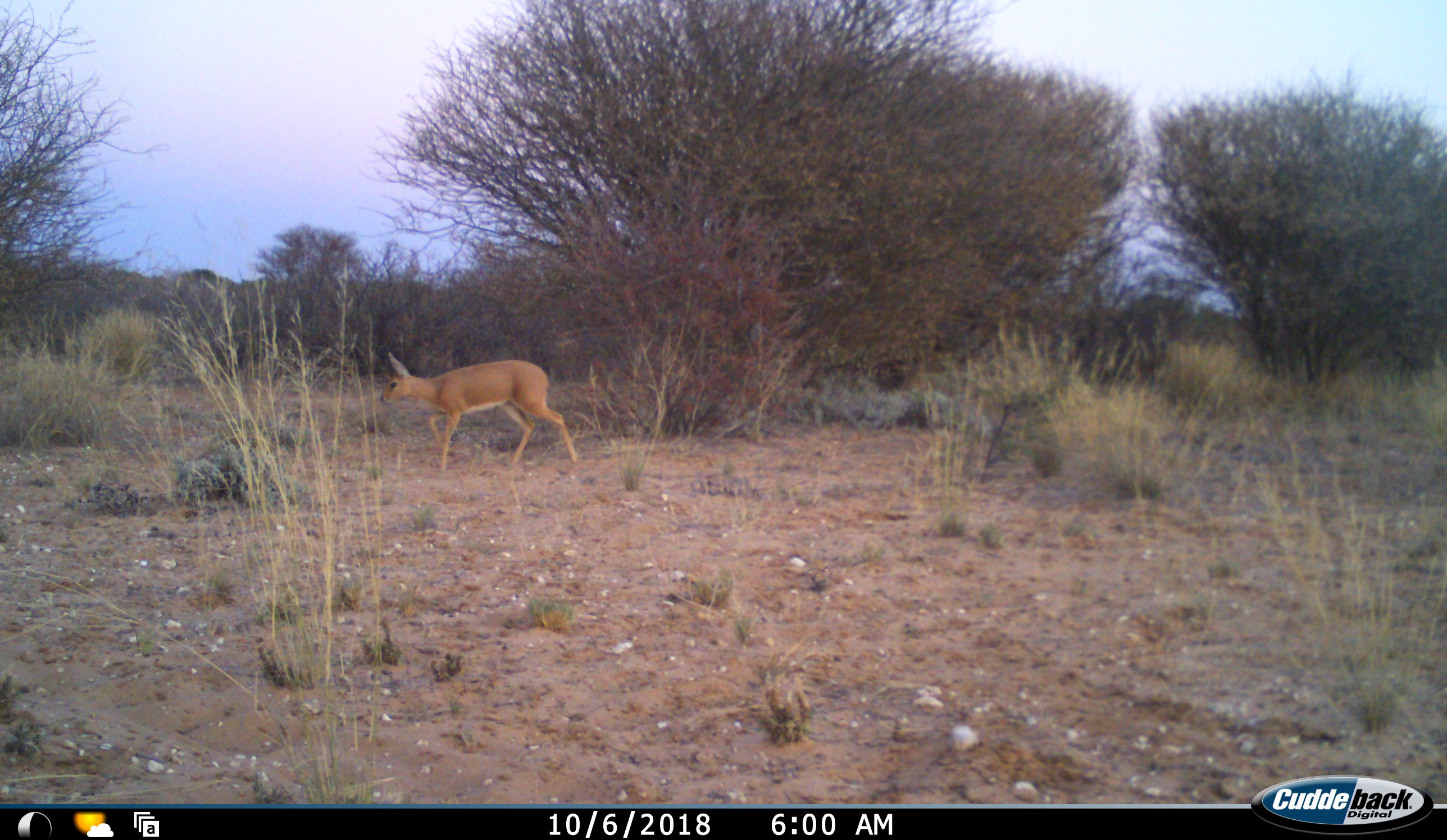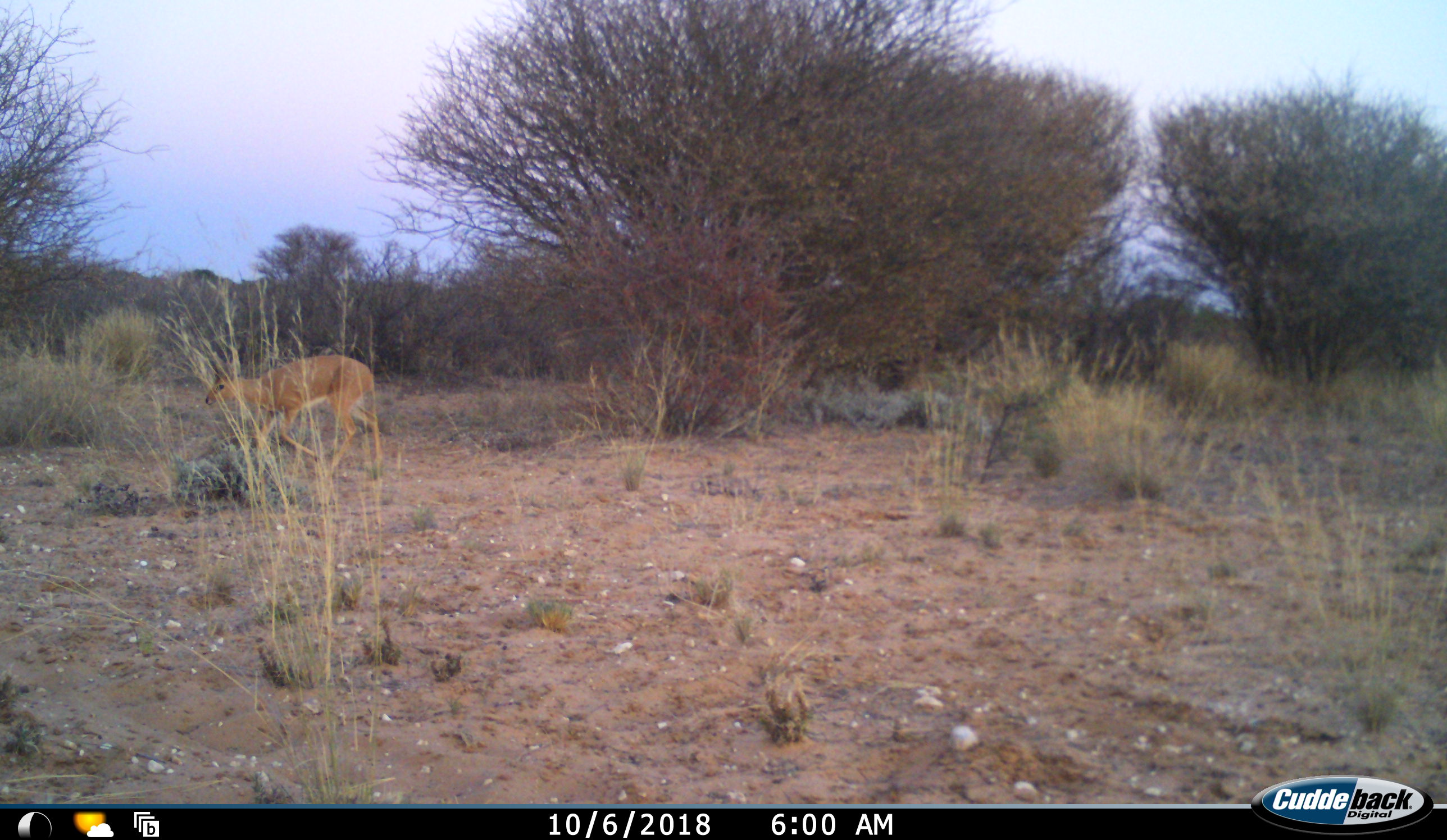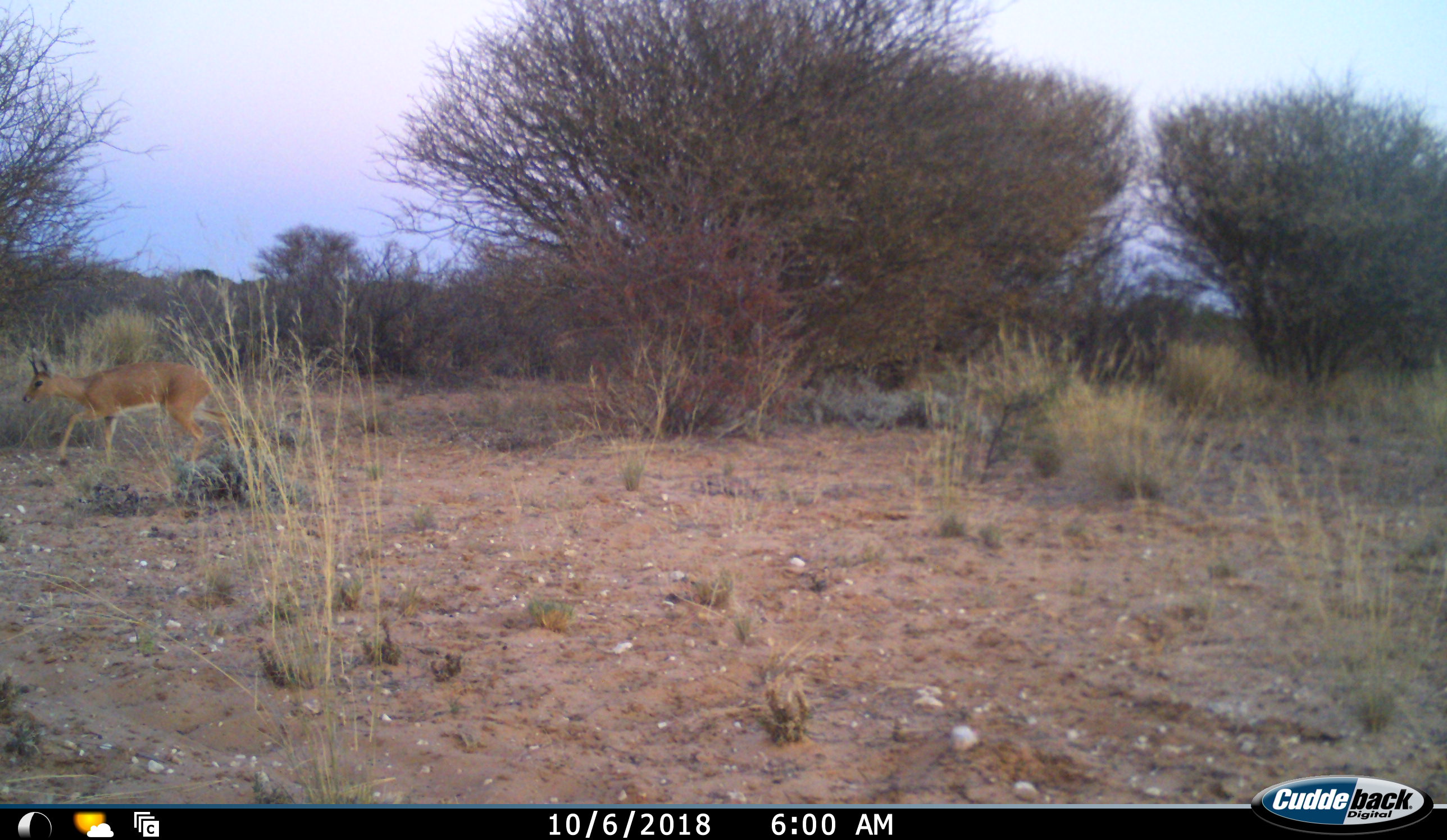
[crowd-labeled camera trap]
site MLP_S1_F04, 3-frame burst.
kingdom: Animalia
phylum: Chordata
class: Mammalia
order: Artiodactyla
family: Bovidae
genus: Raphicerus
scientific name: Raphicerus campestris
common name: steenbok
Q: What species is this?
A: Steenbok (Raphicerus campestris).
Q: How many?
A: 1.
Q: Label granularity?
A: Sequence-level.